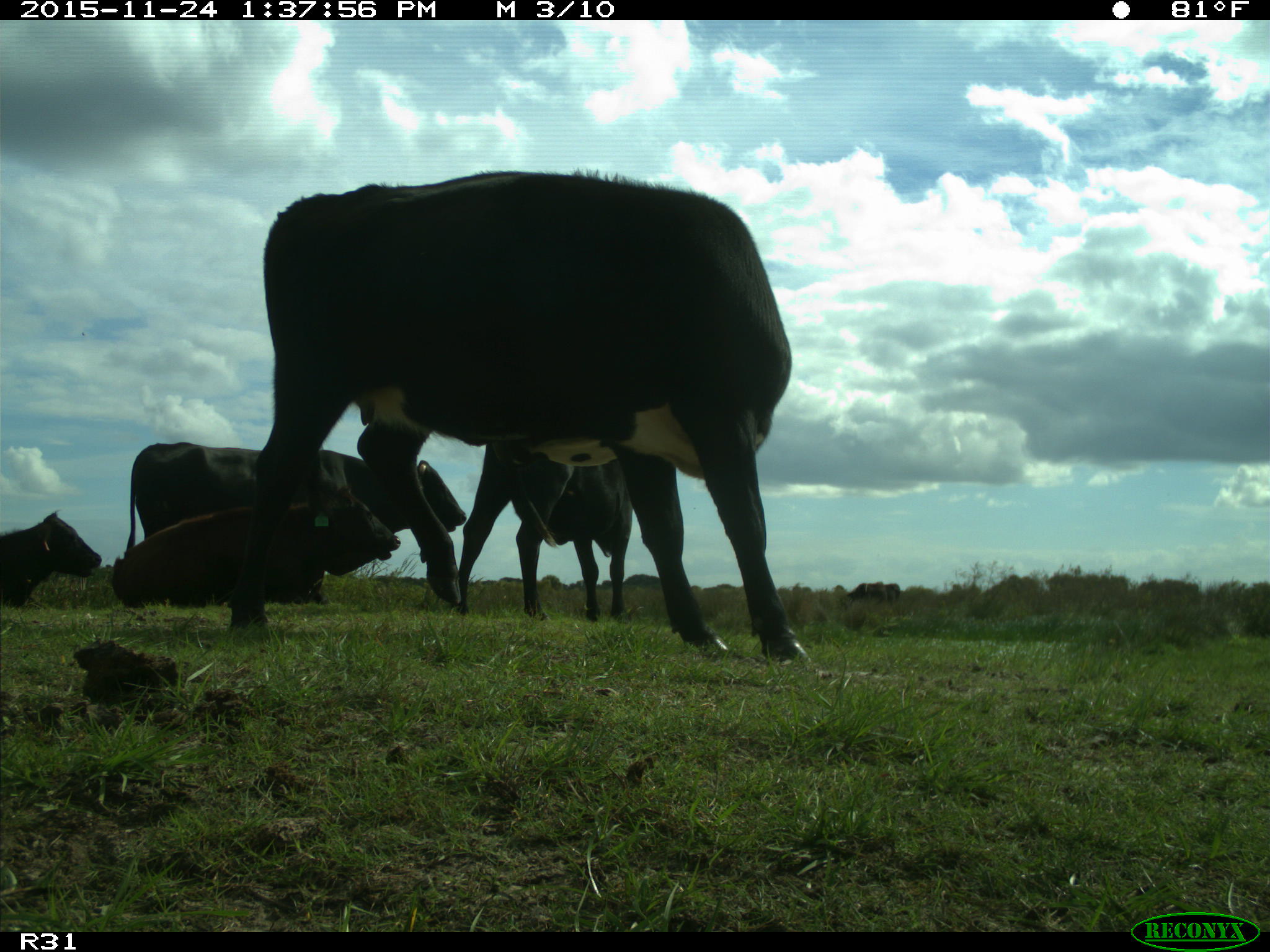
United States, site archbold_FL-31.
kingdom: Animalia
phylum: Chordata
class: Mammalia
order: Artiodactyla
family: Bovidae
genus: Bos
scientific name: Bos taurus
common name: domestic cow